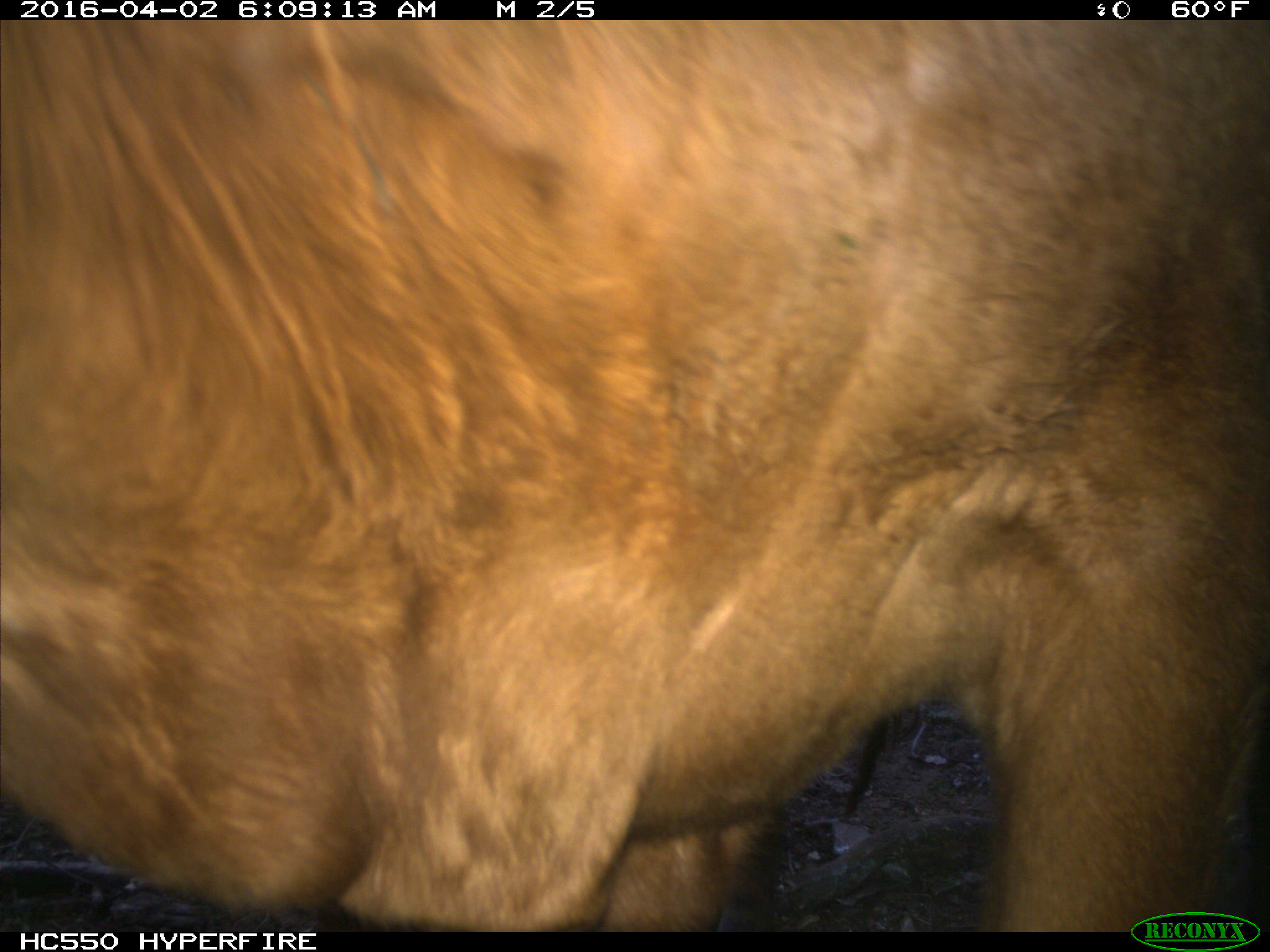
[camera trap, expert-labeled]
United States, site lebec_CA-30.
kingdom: Animalia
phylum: Chordata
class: Mammalia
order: Artiodactyla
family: Bovidae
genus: Bos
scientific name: Bos taurus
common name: domestic cow